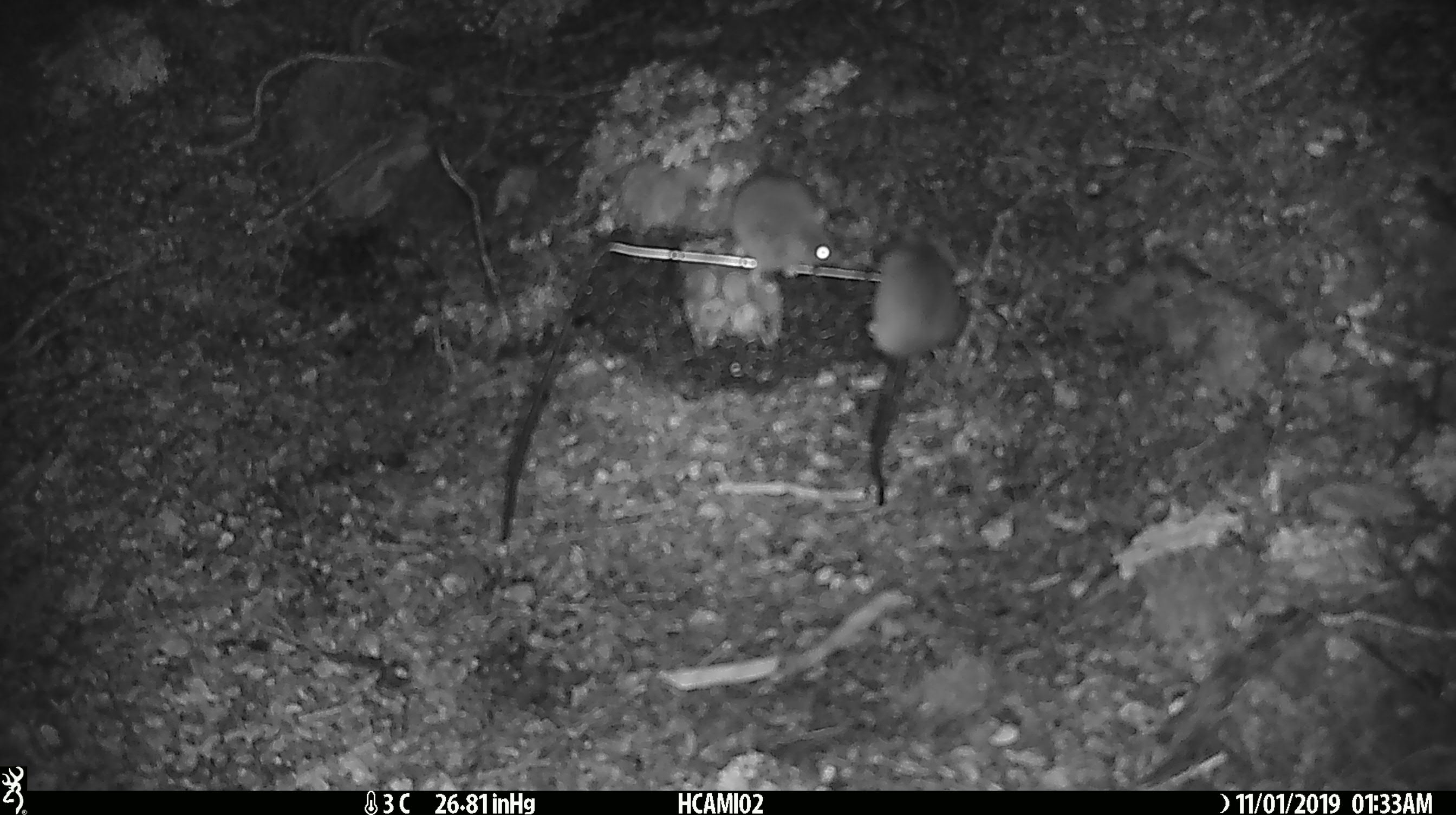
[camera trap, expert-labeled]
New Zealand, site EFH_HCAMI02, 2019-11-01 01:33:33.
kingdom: Animalia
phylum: Chordata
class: Mammalia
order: Rodentia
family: Muridae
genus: Mus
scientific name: Mus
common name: mouse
Mouse (Mus).